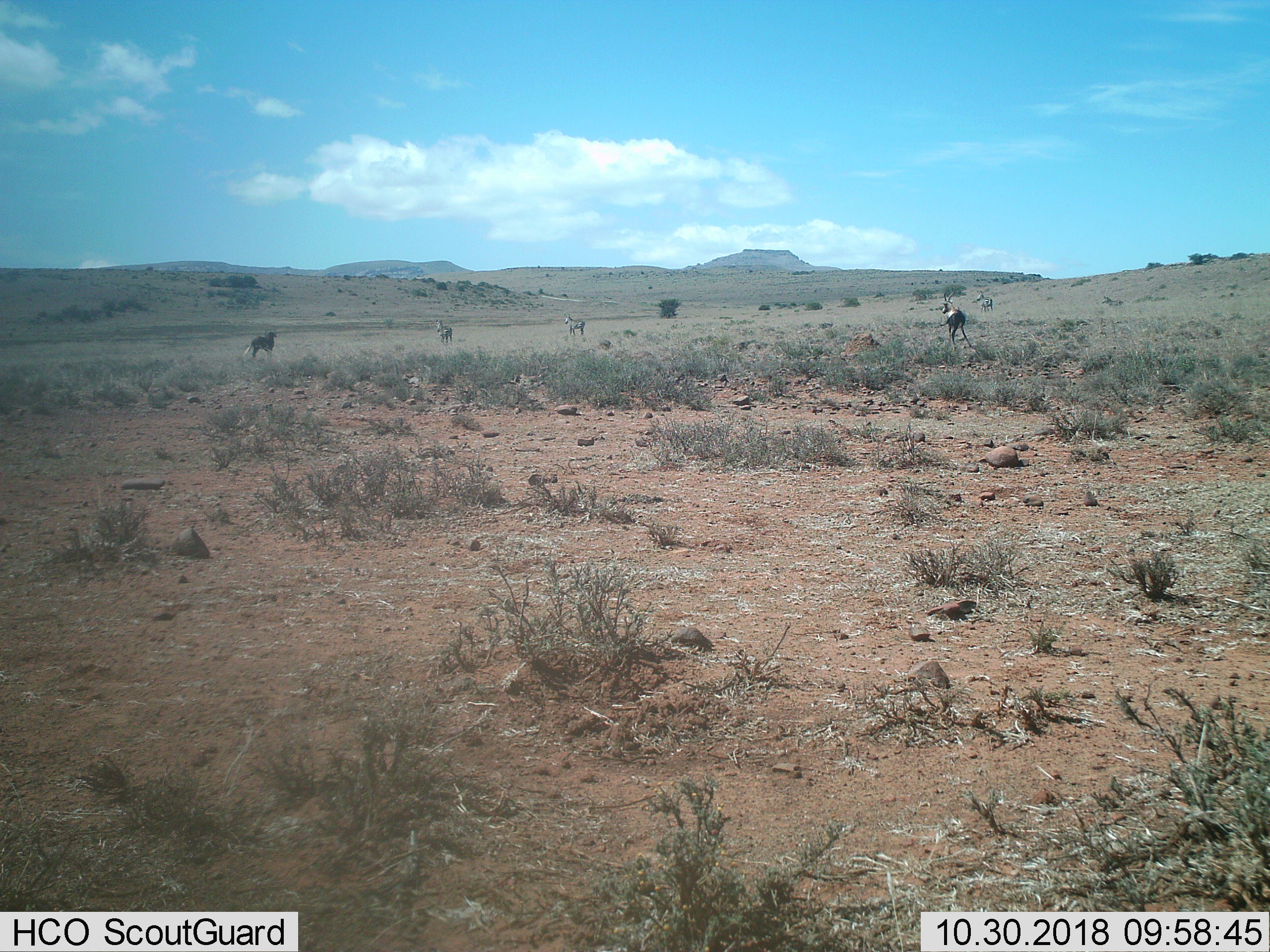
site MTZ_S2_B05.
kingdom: Animalia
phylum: Chordata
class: Mammalia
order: Perissodactyla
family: Equidae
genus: Equus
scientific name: Equus zebra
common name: mountain zebra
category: zebramountain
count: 3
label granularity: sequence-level